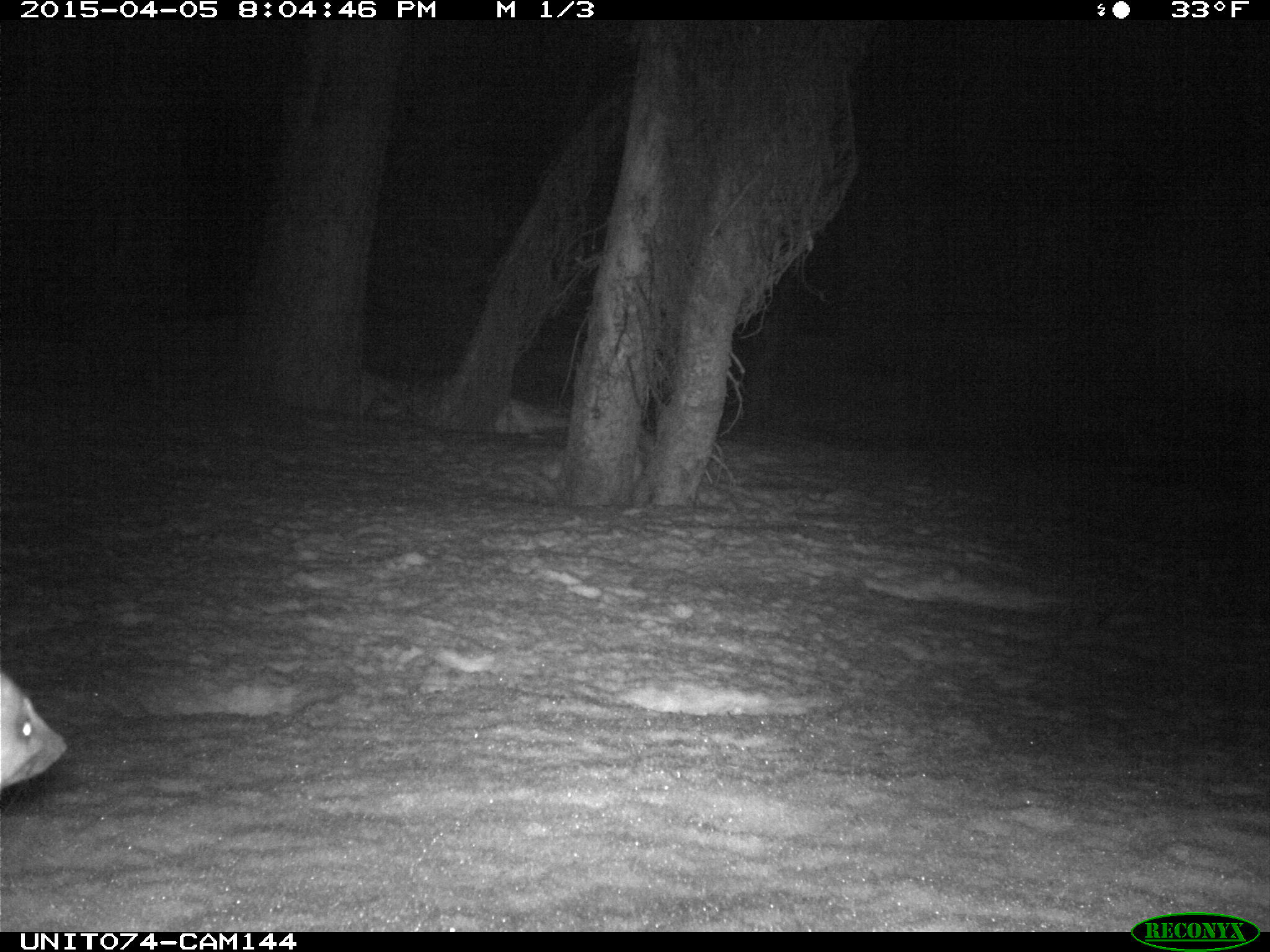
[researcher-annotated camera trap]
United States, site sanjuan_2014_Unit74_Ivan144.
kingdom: Animalia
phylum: Chordata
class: Mammalia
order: Carnivora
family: Mustelidae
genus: Martes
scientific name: Martes americana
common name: american marten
Martes americana (american marten).